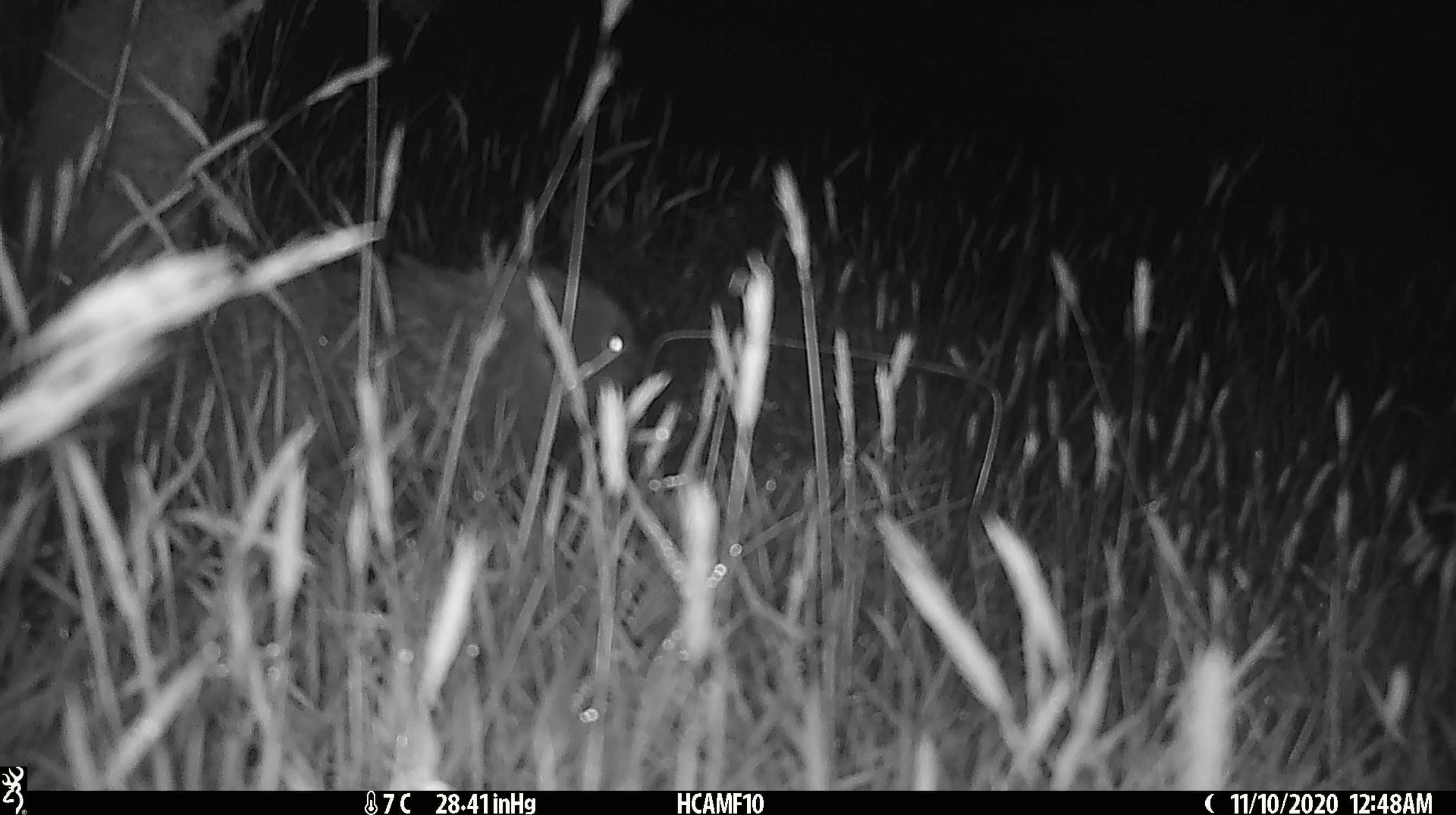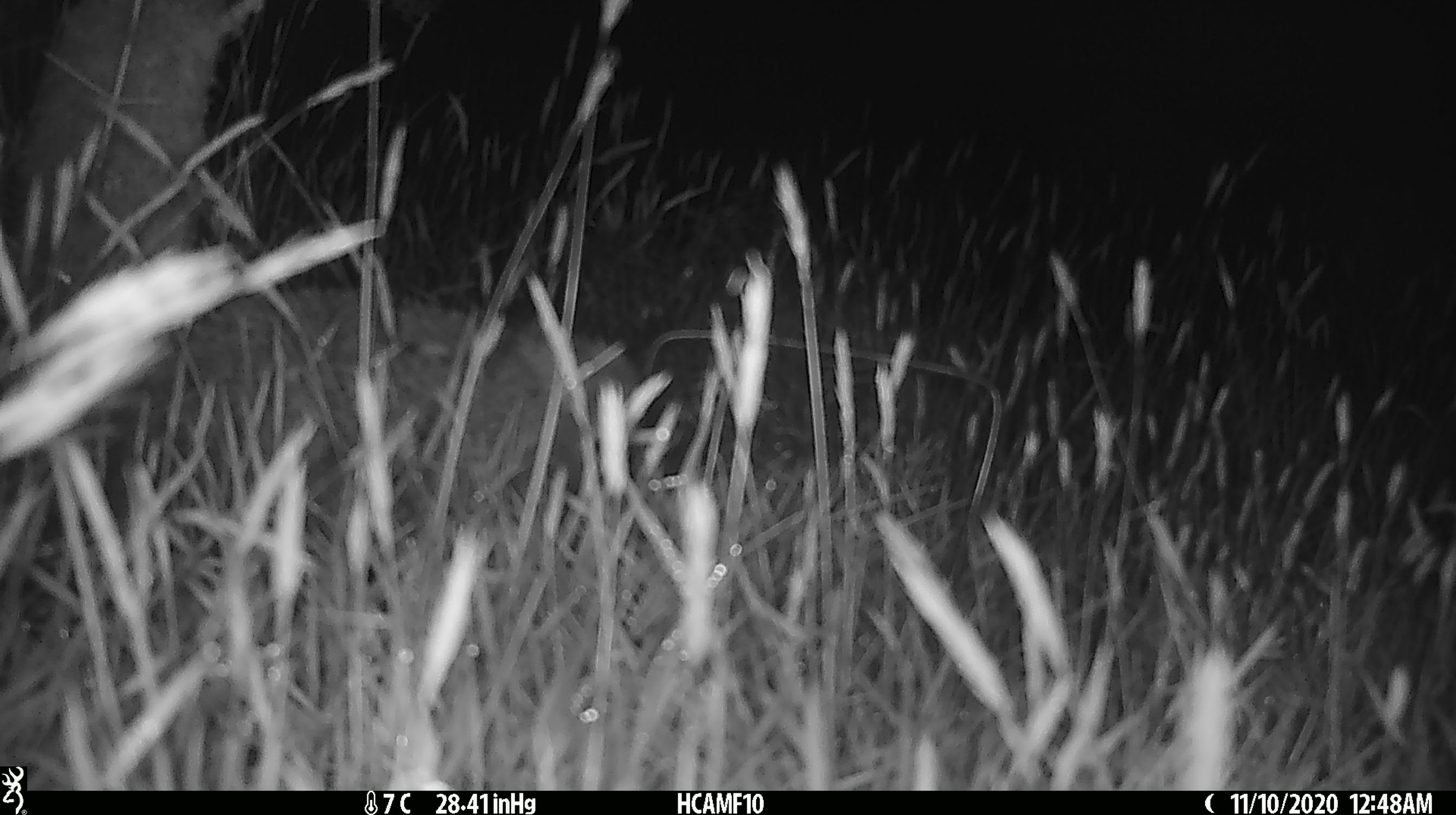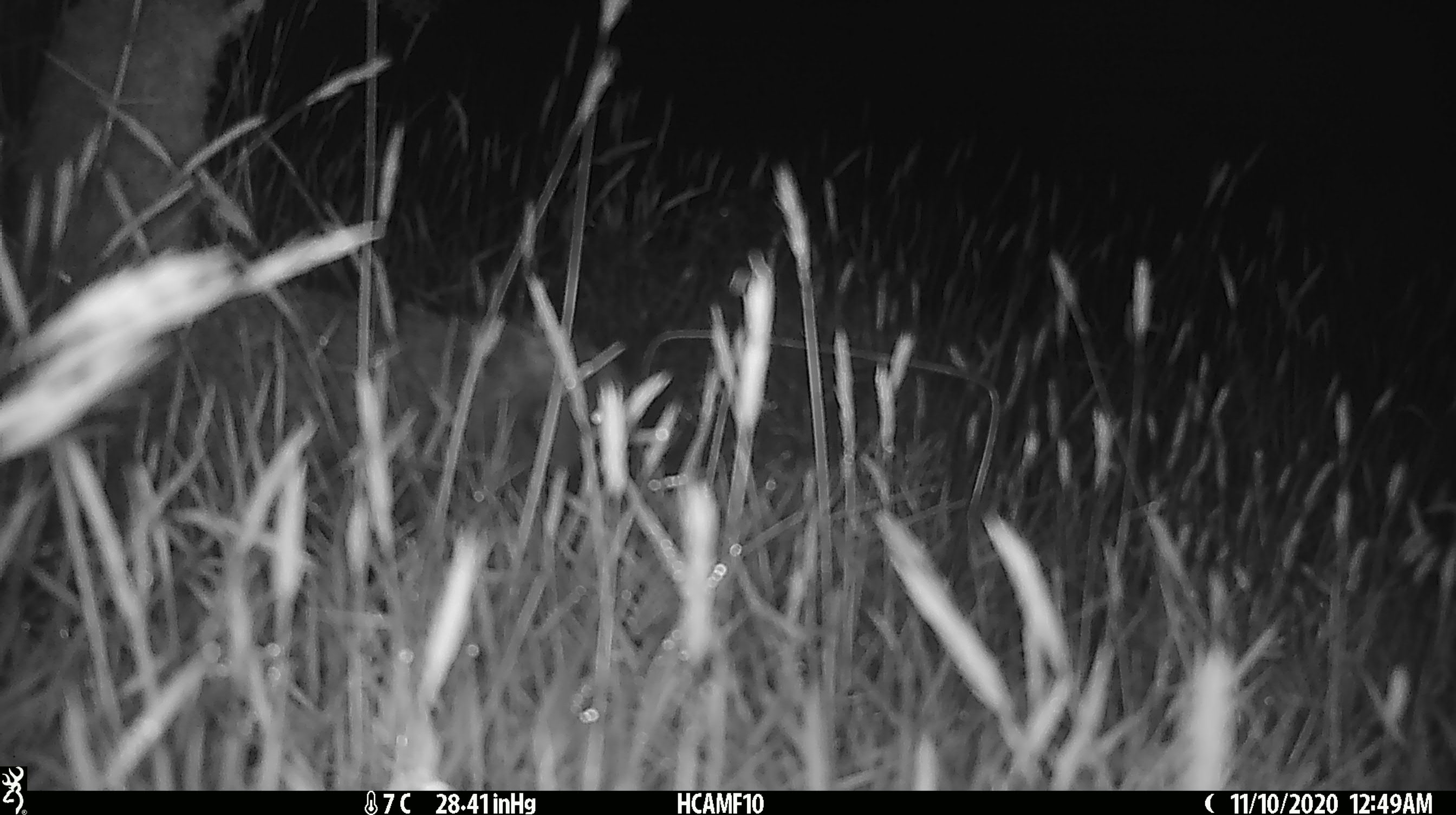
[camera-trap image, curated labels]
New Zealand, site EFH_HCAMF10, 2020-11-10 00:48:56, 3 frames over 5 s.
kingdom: Animalia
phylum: Chordata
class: Mammalia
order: Eulipotyphla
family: Erinaceidae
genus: Erinaceus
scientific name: Erinaceus europaeus europaeus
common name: european hedgehog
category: hedgehog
Hedgehog (european hedgehog) (Erinaceus europaeus europaeus).